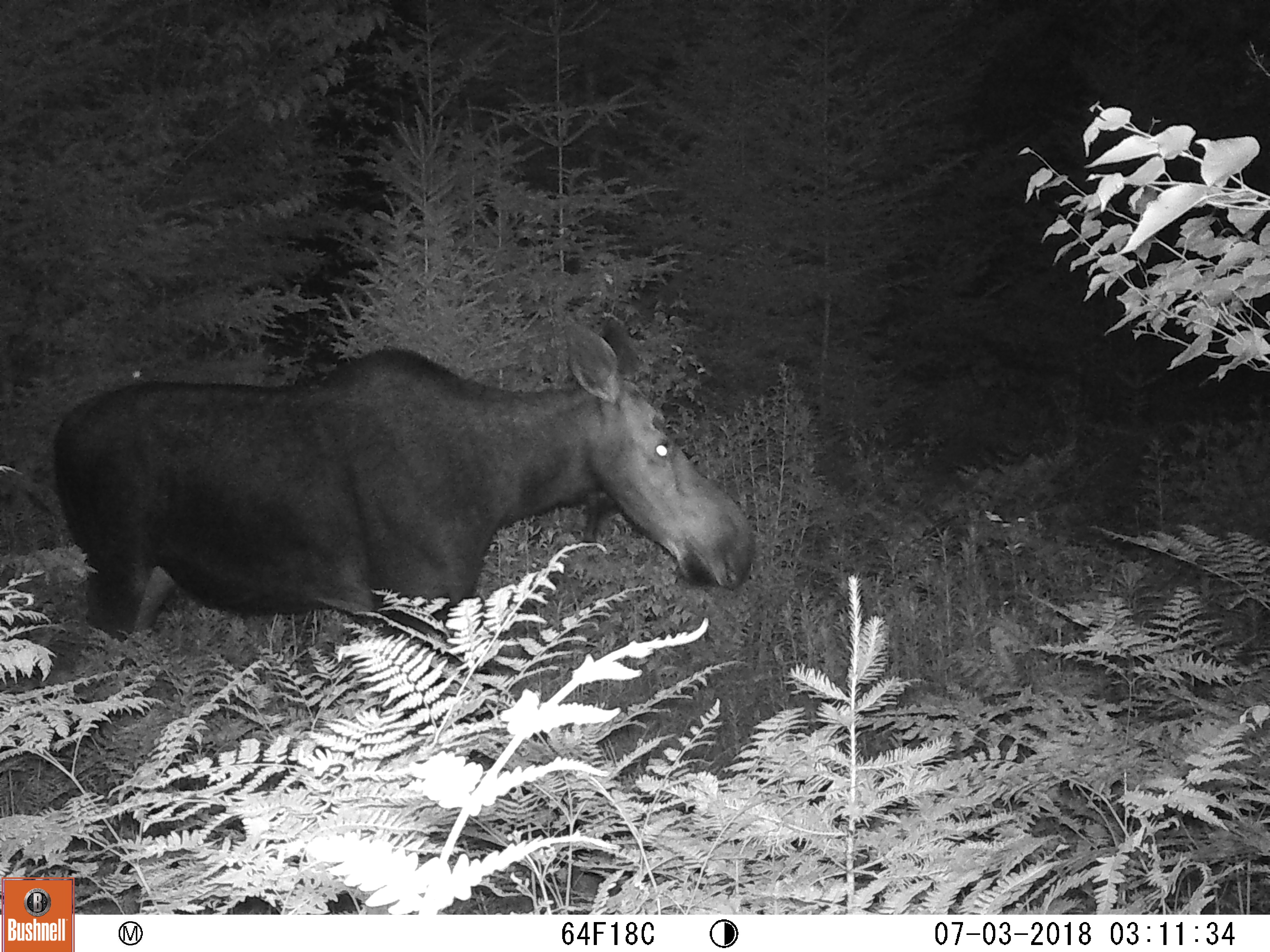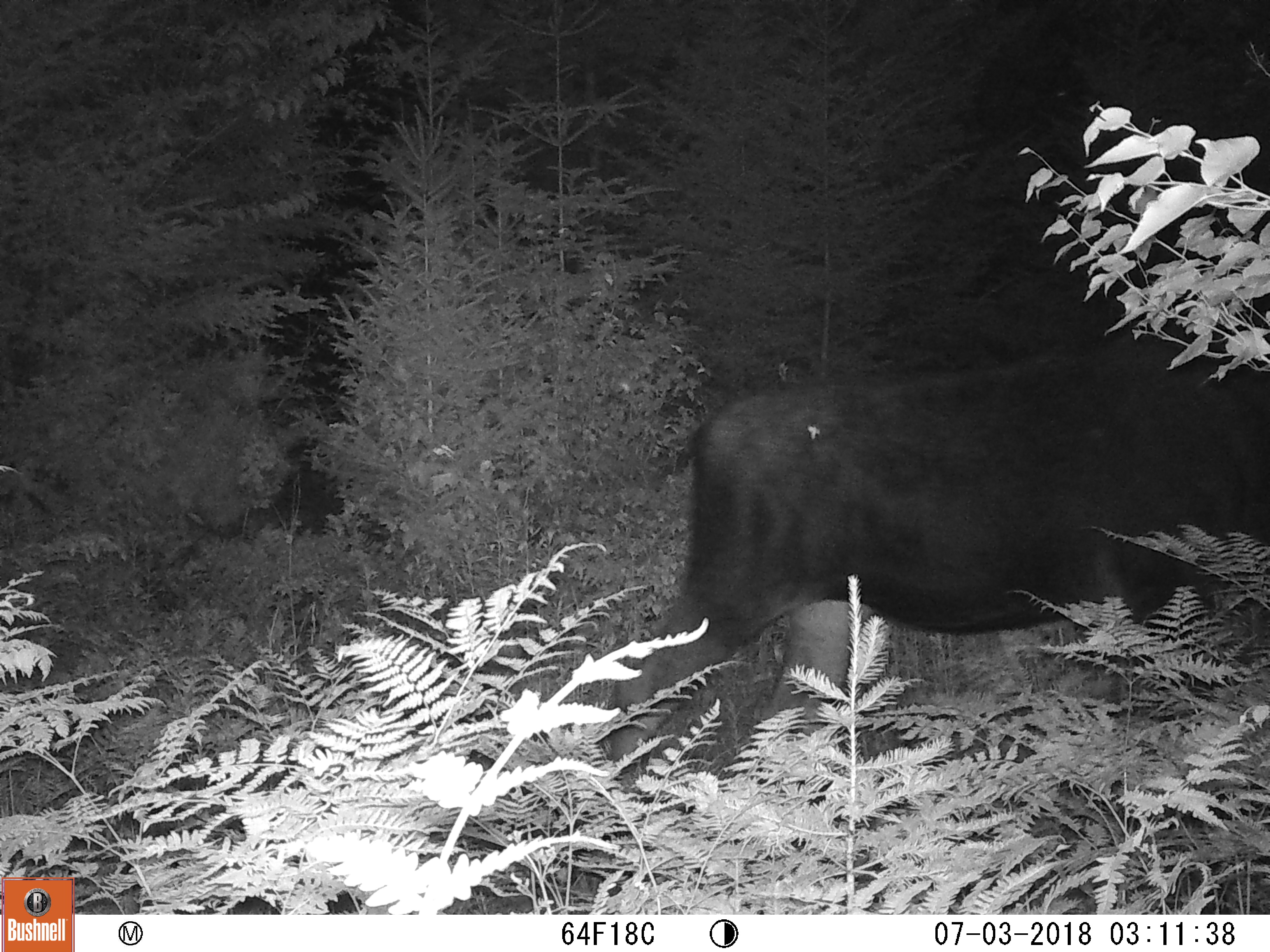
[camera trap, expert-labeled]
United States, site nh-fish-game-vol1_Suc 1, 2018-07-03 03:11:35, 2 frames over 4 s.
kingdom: Animalia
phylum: Chordata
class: Mammalia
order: Artiodactyla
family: Cervidae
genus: Alces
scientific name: Alces alces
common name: moose